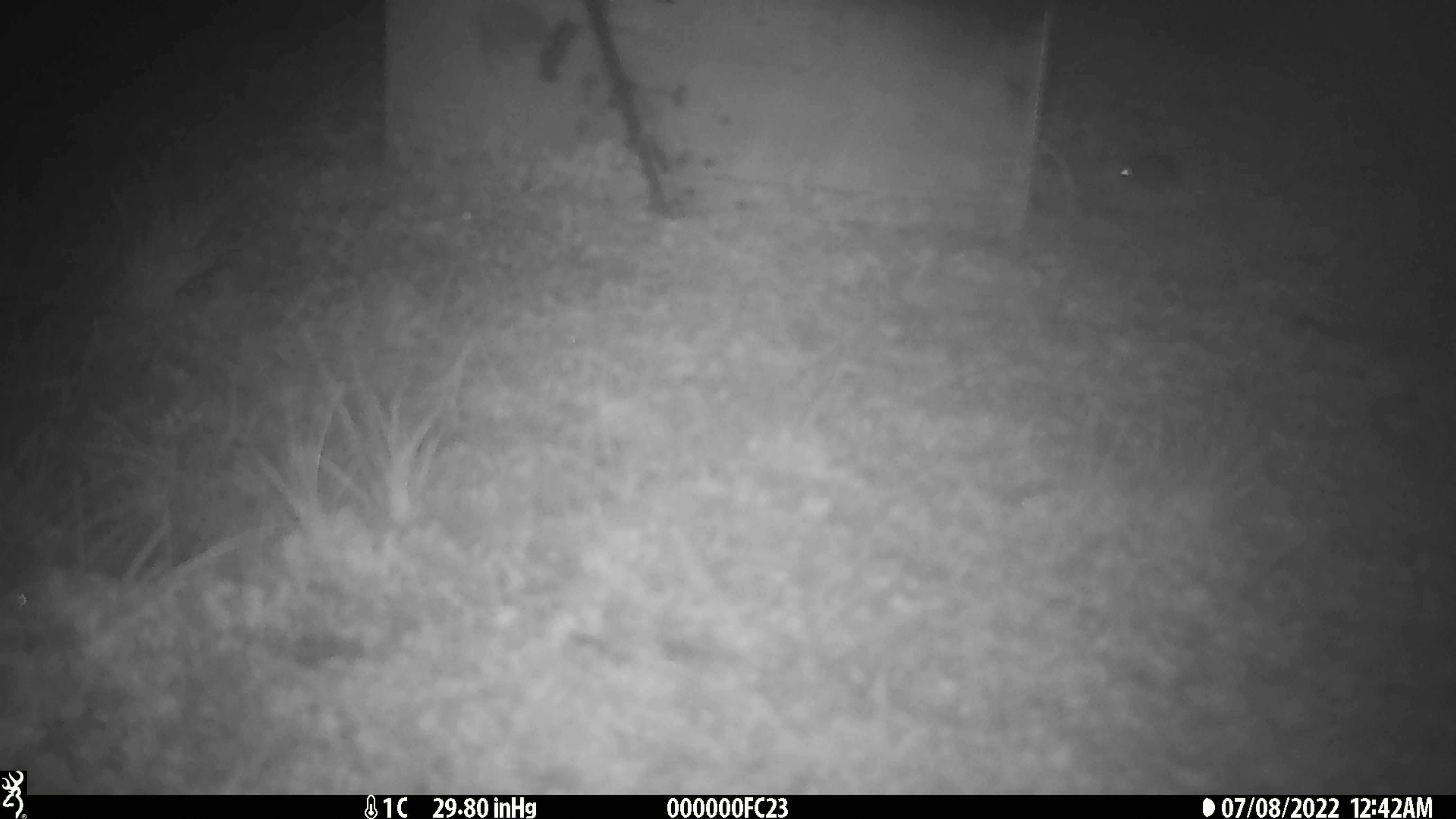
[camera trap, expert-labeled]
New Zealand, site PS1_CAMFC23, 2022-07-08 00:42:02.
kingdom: Animalia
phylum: Chordata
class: Mammalia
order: Rodentia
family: Muridae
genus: Mus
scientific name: Mus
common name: mouse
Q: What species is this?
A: Mouse (Mus).